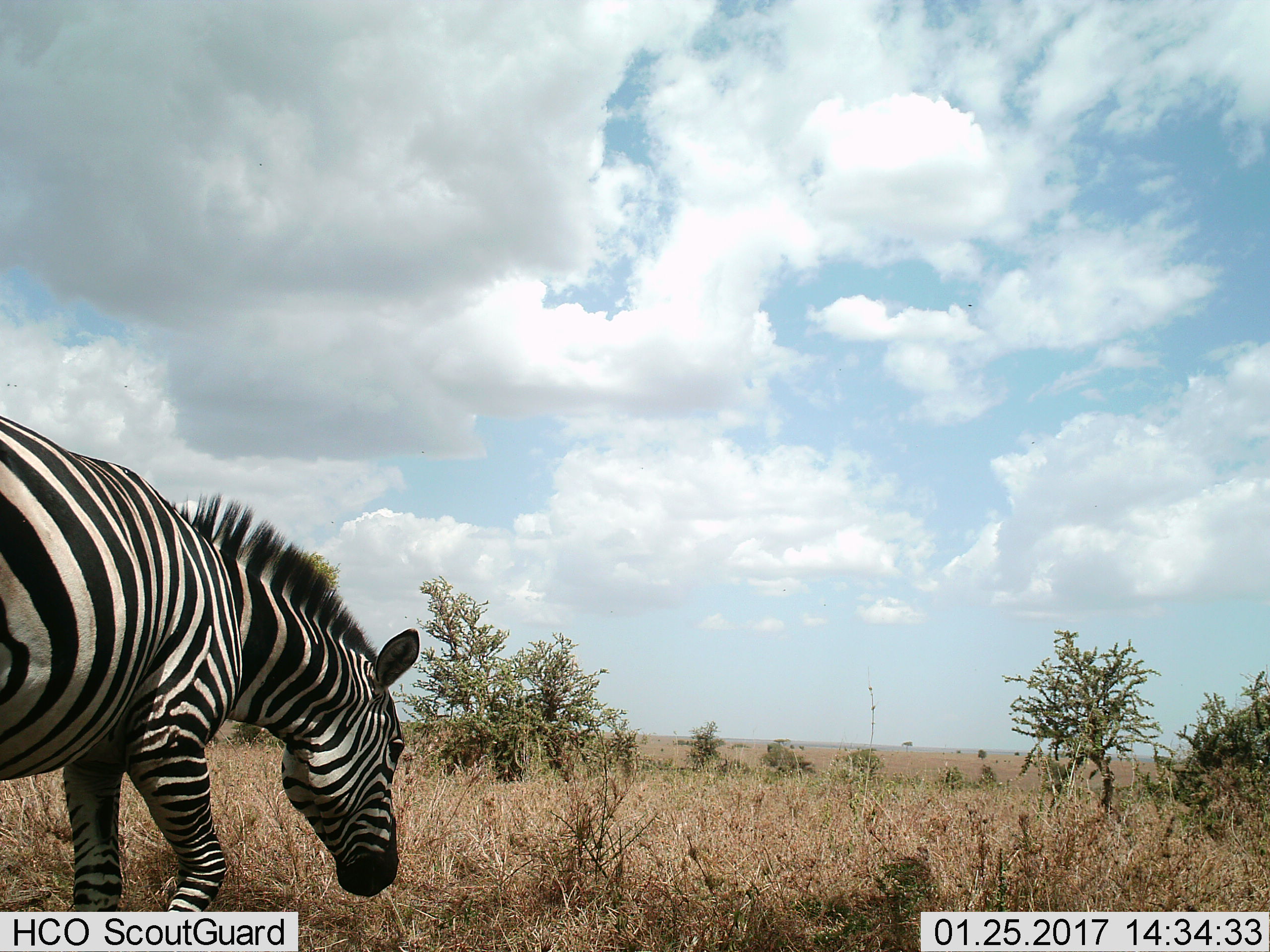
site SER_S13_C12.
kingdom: Animalia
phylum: Chordata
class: Mammalia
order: Perissodactyla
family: Equidae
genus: Equus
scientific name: Equus quagga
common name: plains zebra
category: zebraplains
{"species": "zebraplains (plains zebra) (Equus quagga)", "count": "1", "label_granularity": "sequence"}